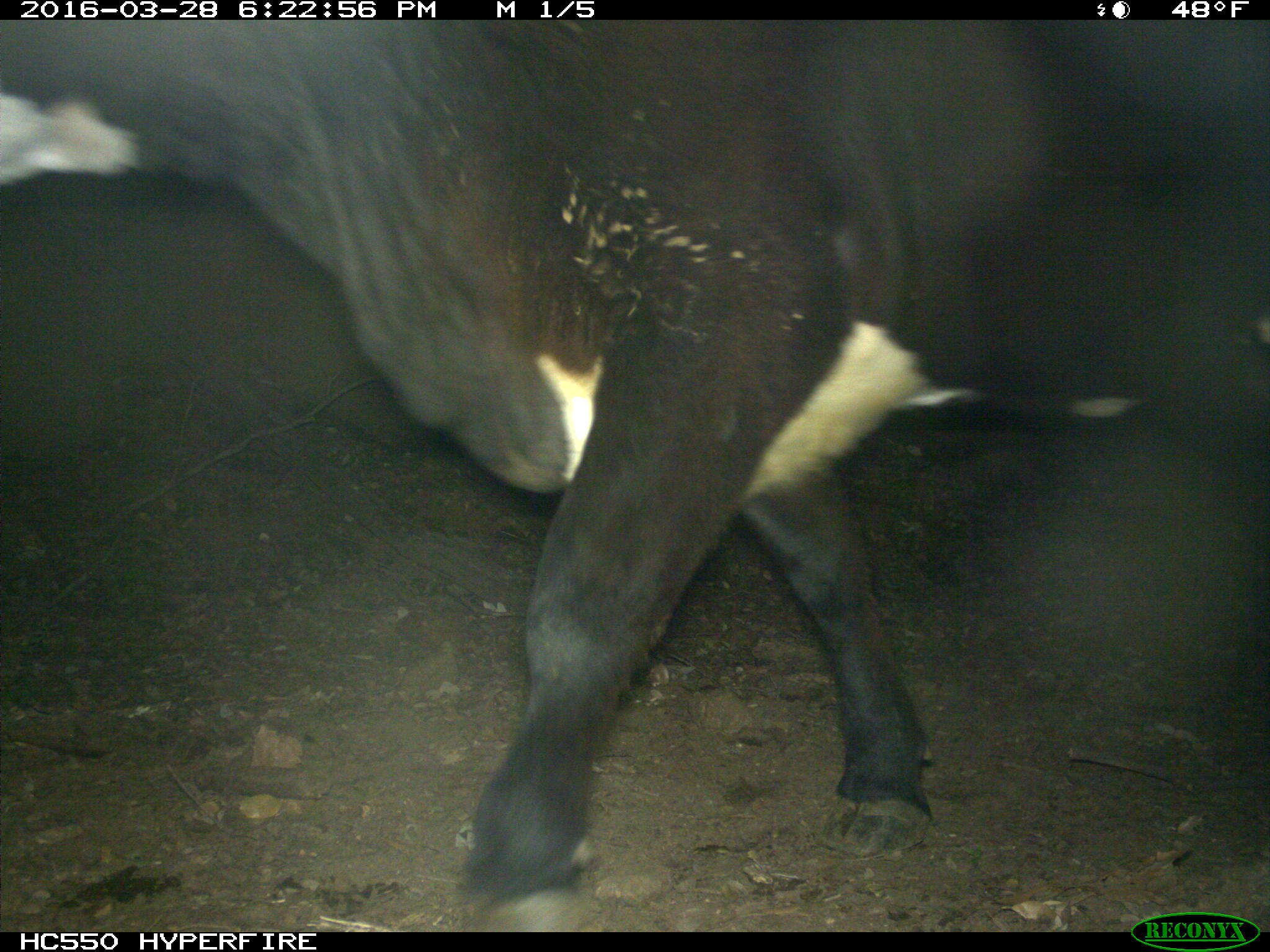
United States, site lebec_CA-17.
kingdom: Animalia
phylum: Chordata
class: Mammalia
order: Artiodactyla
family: Bovidae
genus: Bos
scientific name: Bos taurus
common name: domestic cow